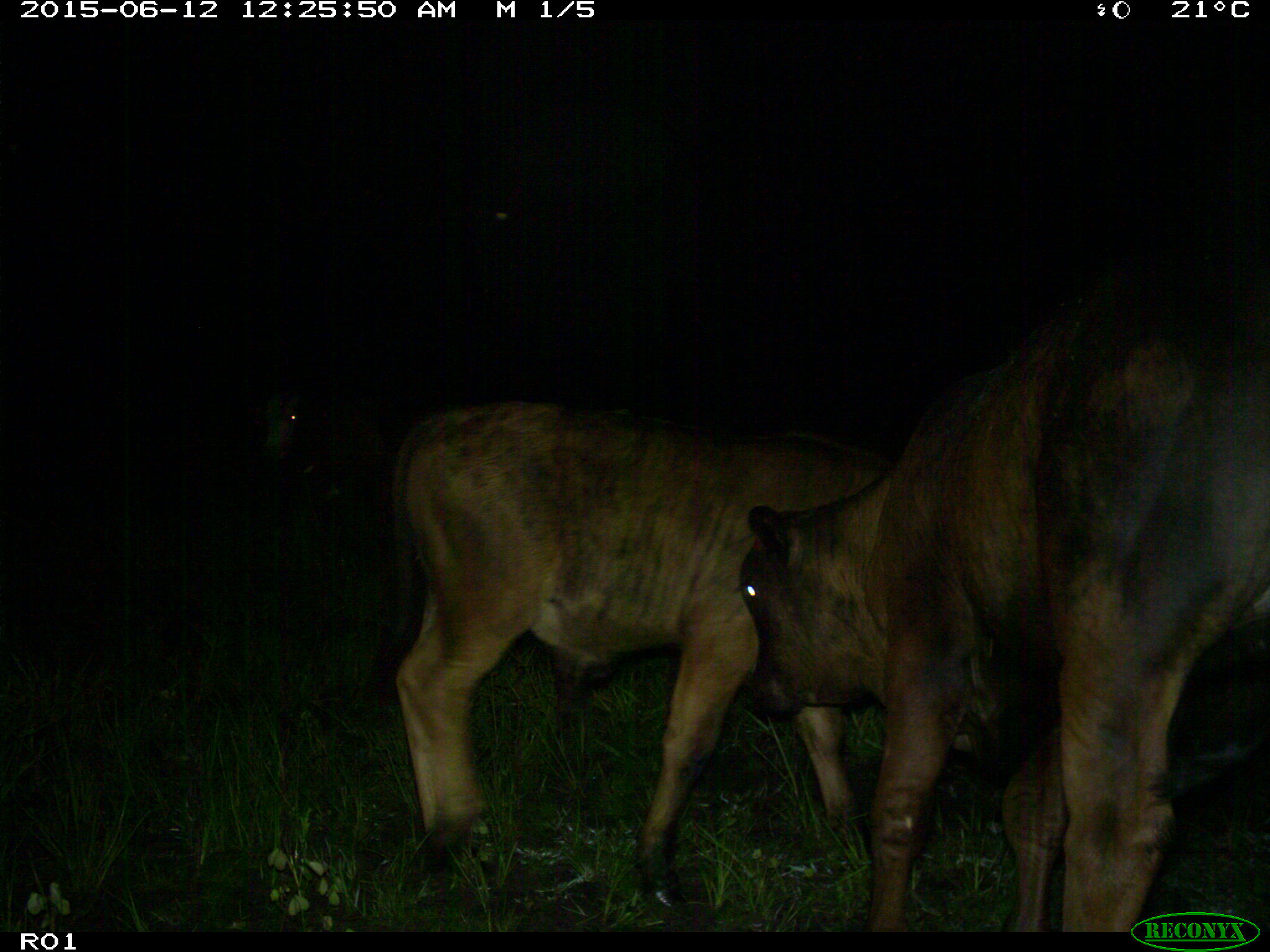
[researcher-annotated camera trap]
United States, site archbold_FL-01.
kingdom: Animalia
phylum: Chordata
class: Mammalia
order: Artiodactyla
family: Bovidae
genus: Bos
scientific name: Bos taurus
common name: domestic cow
Bos taurus (domestic cow).